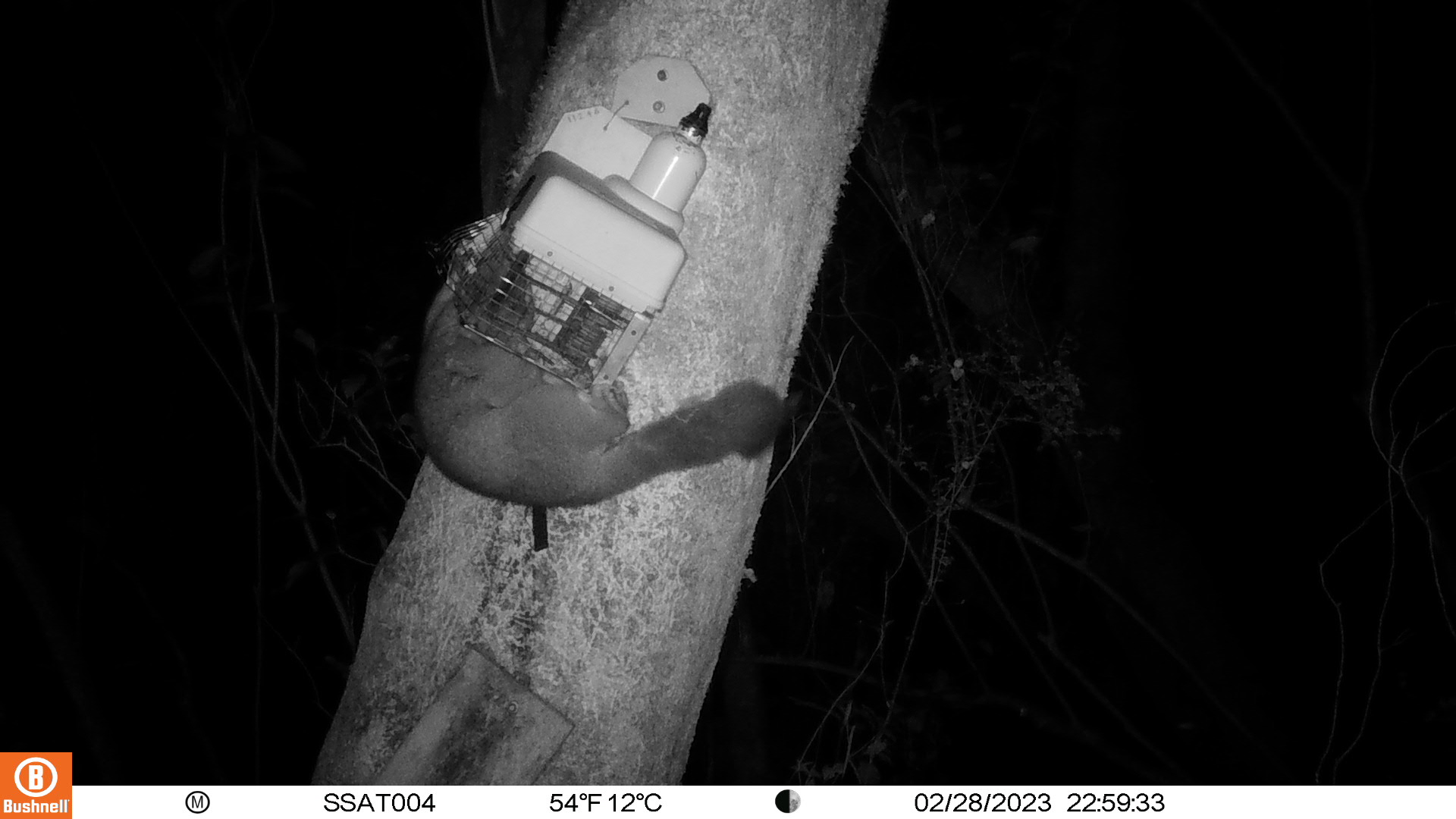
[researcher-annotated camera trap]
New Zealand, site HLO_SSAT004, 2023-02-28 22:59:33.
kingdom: Animalia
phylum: Chordata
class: Mammalia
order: Diprotodontia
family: Phalangeridae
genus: Trichosurus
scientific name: Trichosurus vulpecula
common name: common brushtail possum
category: possum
Possum (common brushtail possum) (Trichosurus vulpecula).